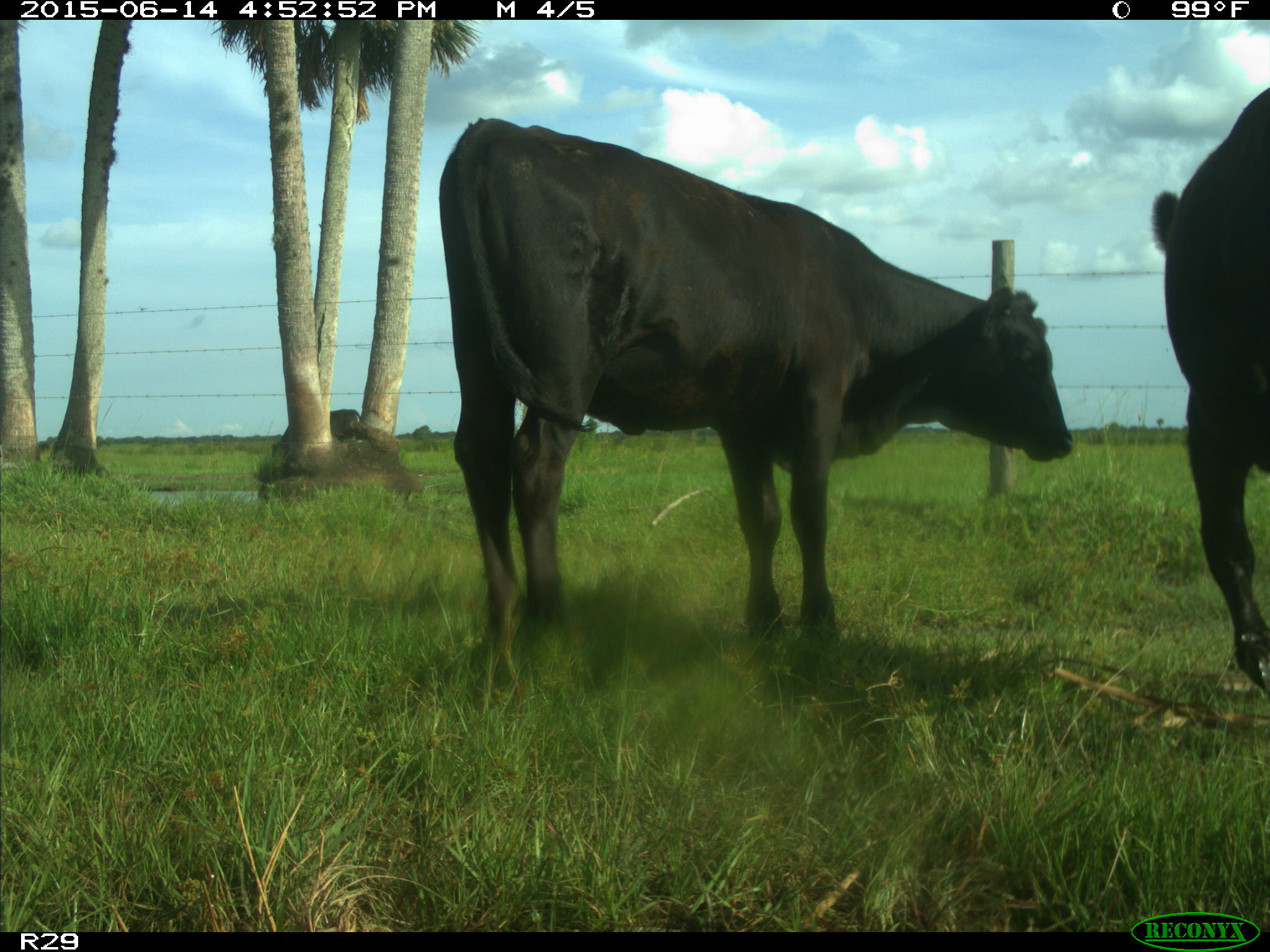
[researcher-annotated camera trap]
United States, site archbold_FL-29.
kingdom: Animalia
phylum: Chordata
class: Mammalia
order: Artiodactyla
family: Bovidae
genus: Bos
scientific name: Bos taurus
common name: domestic cow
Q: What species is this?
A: Bos taurus (domestic cow).